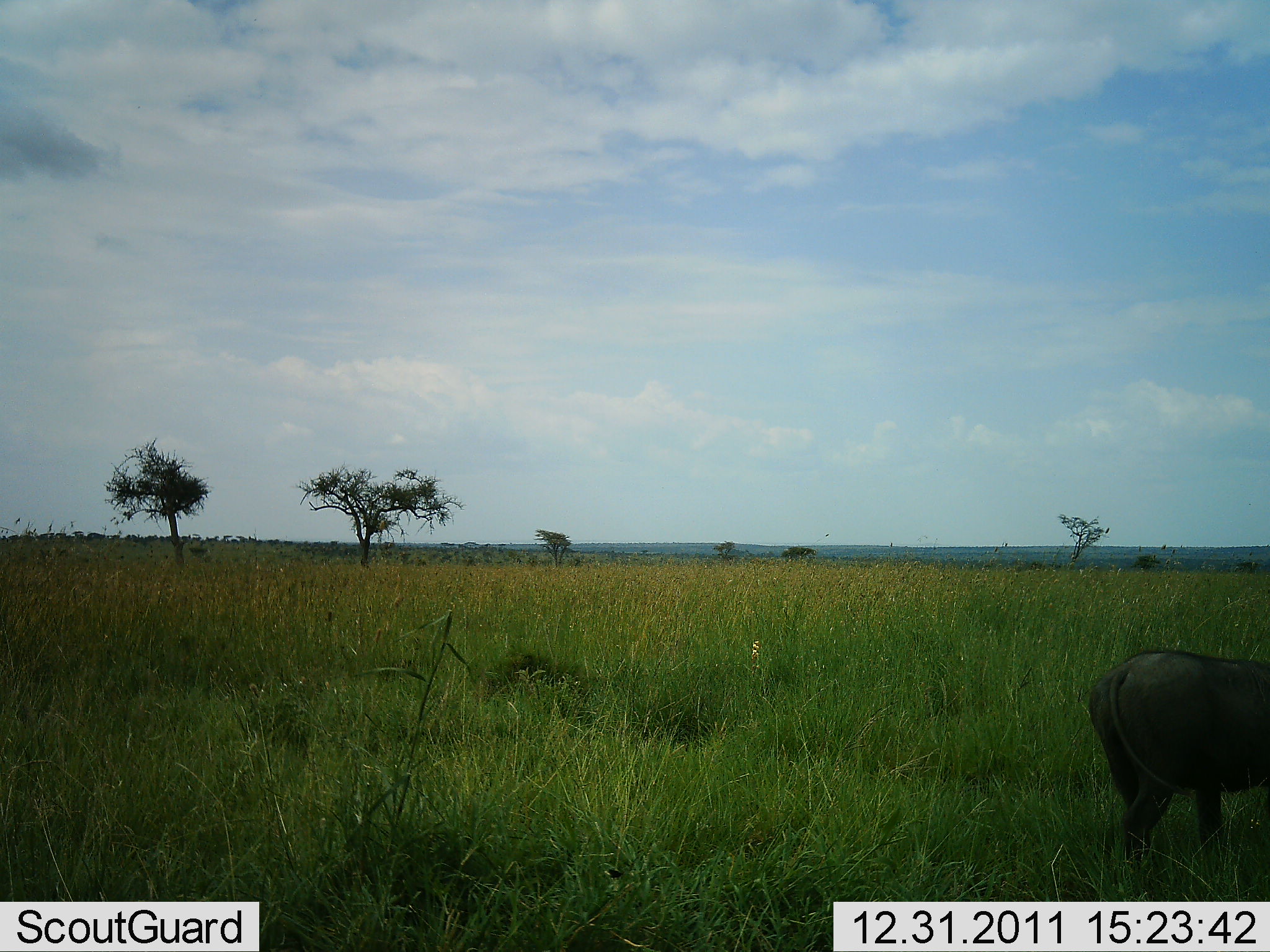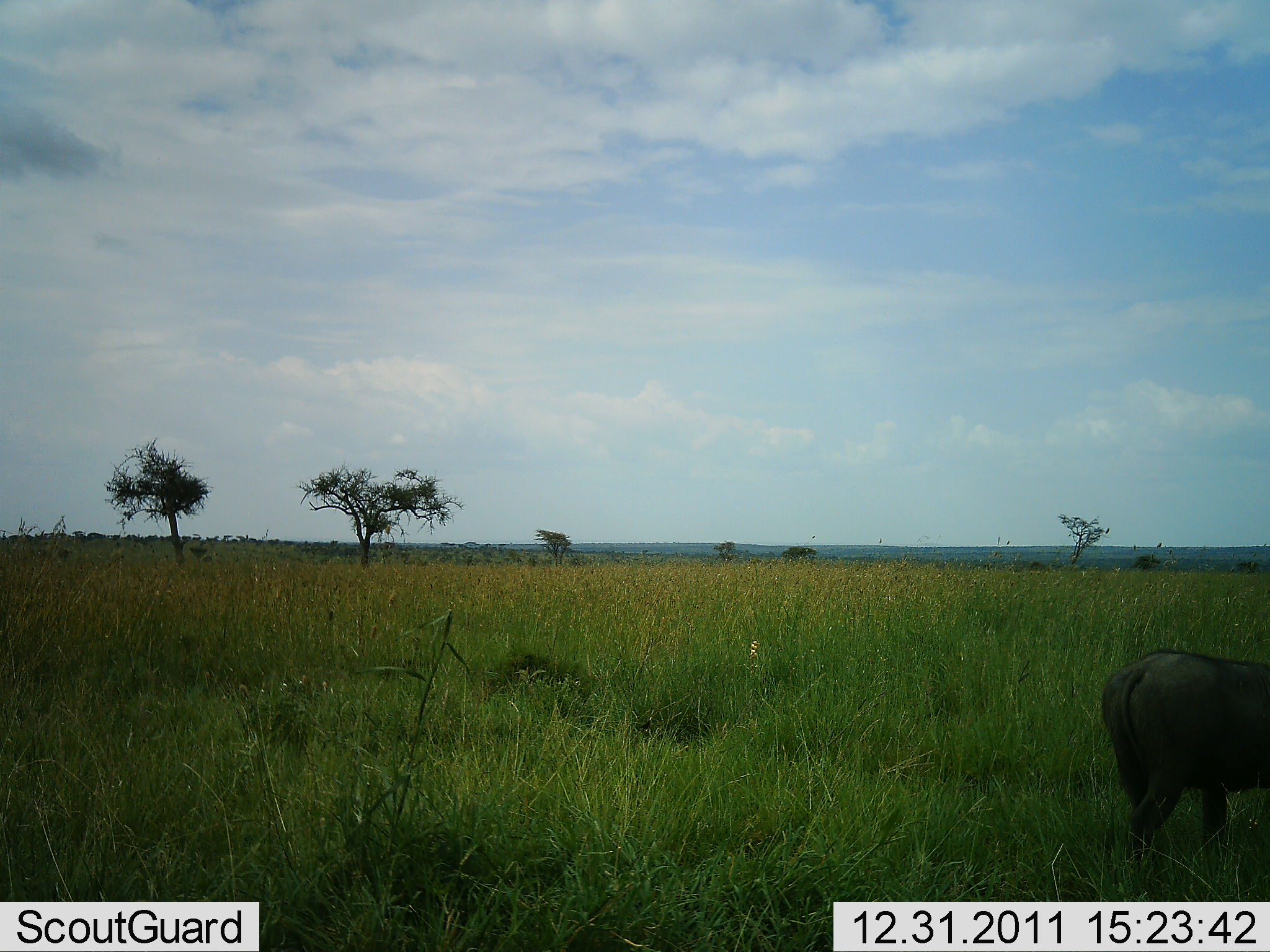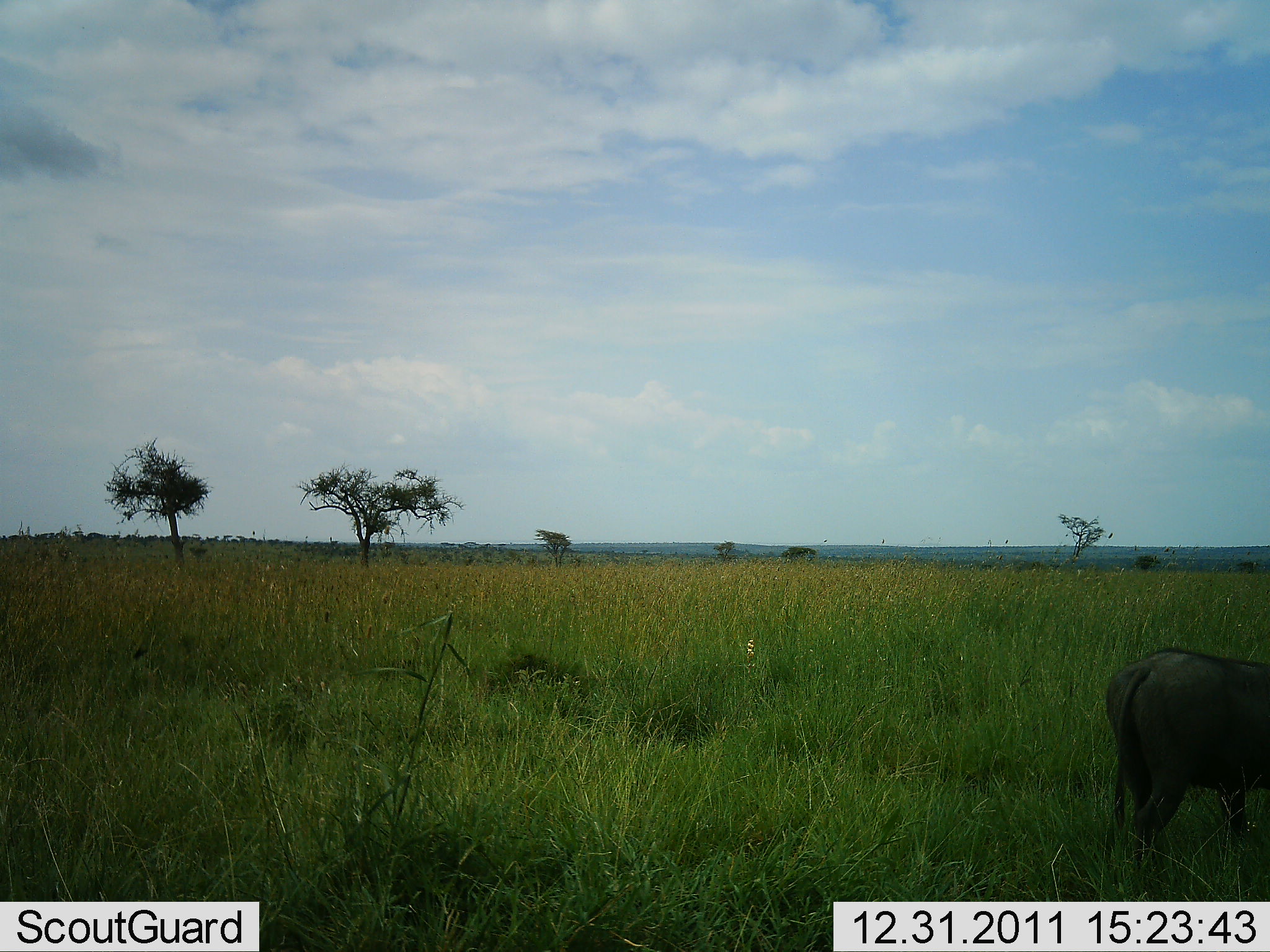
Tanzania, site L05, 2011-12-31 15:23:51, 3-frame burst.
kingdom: Animalia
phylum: Chordata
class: Mammalia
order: Artiodactyla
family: Bovidae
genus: Syncerus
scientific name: Syncerus caffer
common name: cape buffalo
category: buffalo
Buffalo (cape buffalo) (Syncerus caffer), count 1. Behavior (volunteer vote fractions): standing 43%, resting 0%, moving 57%, interacting 0%. Young present (vote fraction): 0%. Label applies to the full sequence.